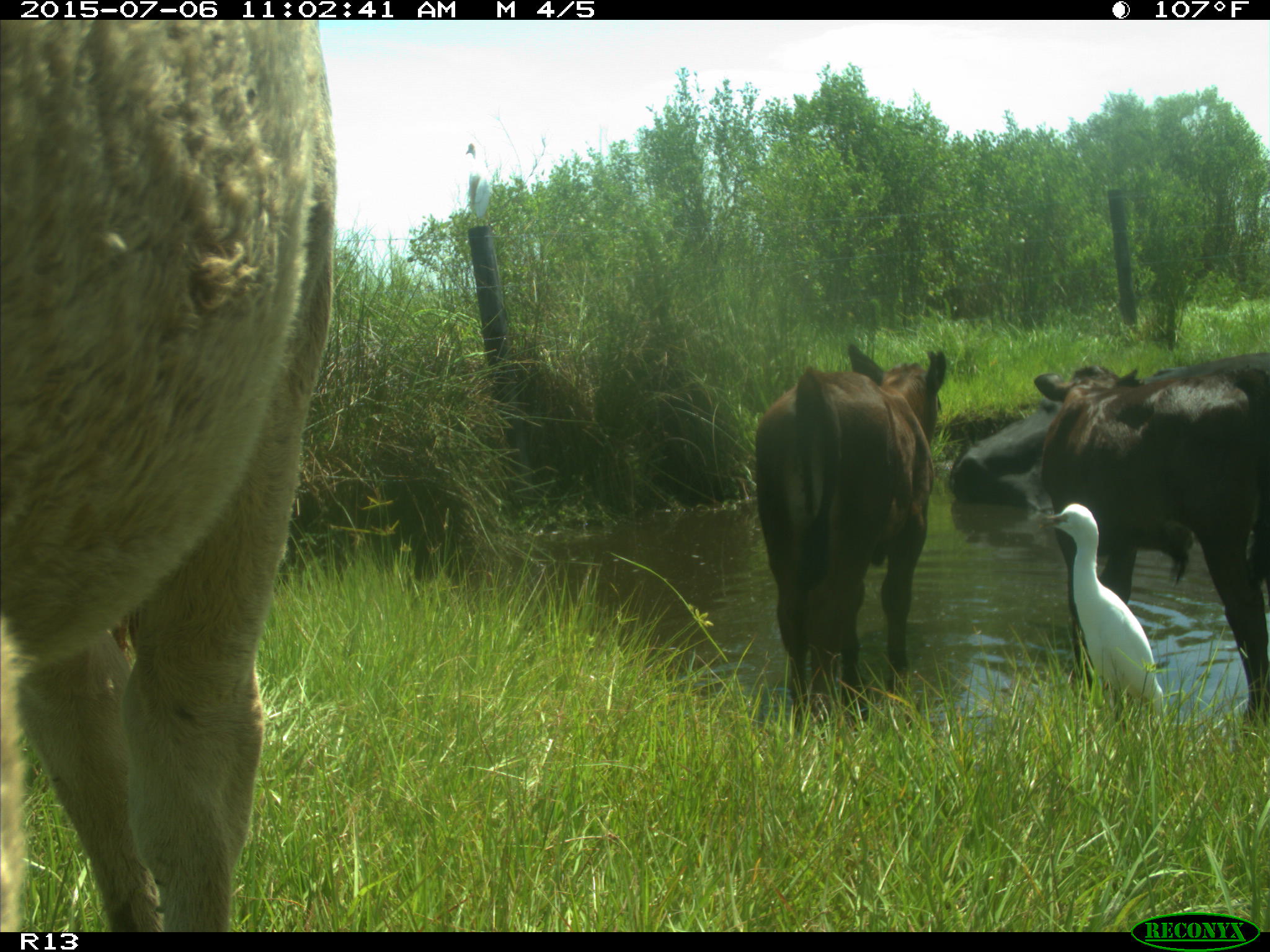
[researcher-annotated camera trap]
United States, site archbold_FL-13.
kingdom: Animalia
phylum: Chordata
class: Mammalia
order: Artiodactyla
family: Bovidae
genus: Bos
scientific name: Bos taurus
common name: domestic cow